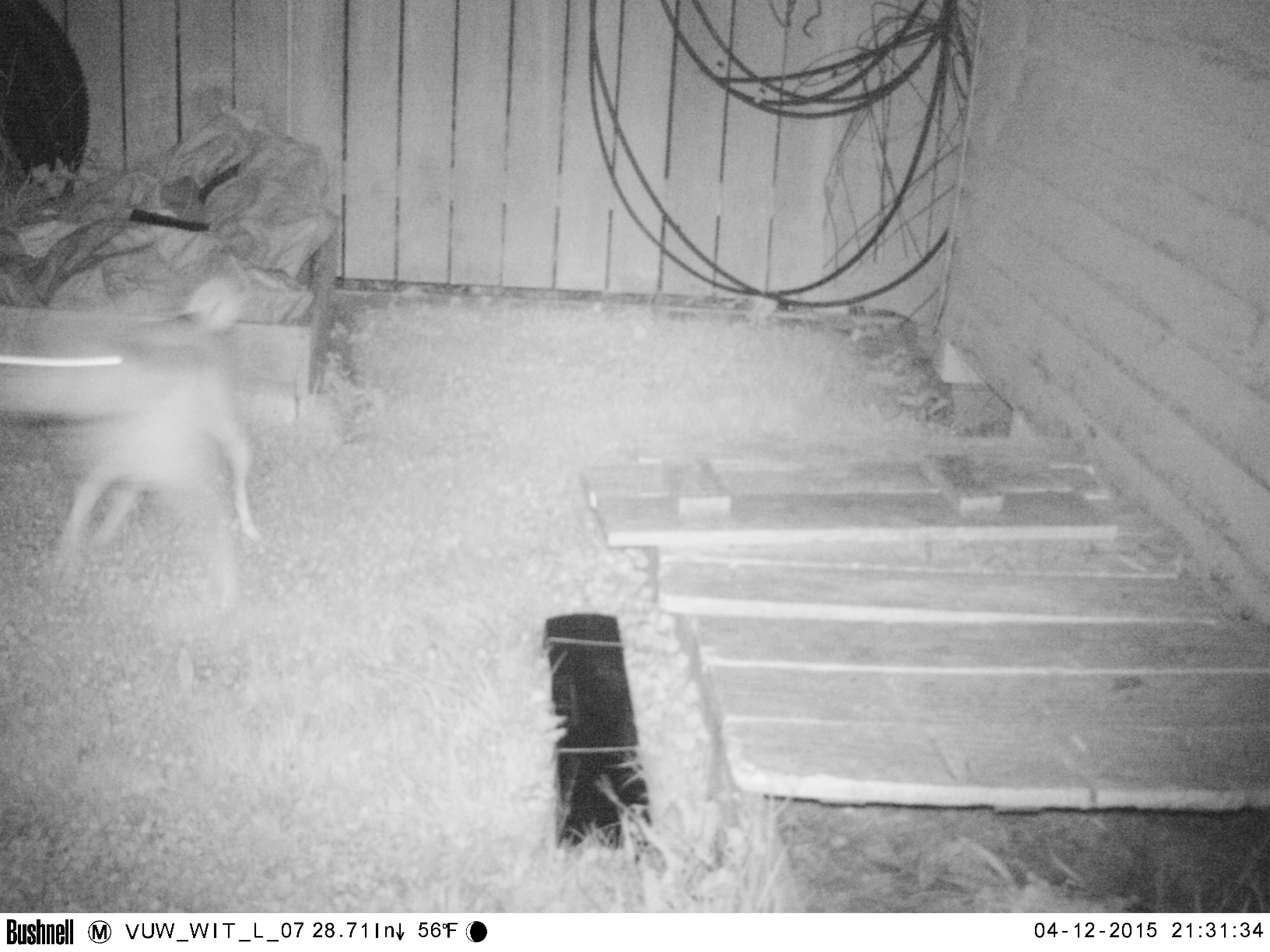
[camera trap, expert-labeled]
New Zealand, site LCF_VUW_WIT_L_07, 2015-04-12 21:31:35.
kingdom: Animalia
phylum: Chordata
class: Mammalia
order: Carnivora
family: Canidae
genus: Canis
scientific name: Canis familiaris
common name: domestic dog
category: dog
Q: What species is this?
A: Dog (domestic dog) (Canis familiaris).